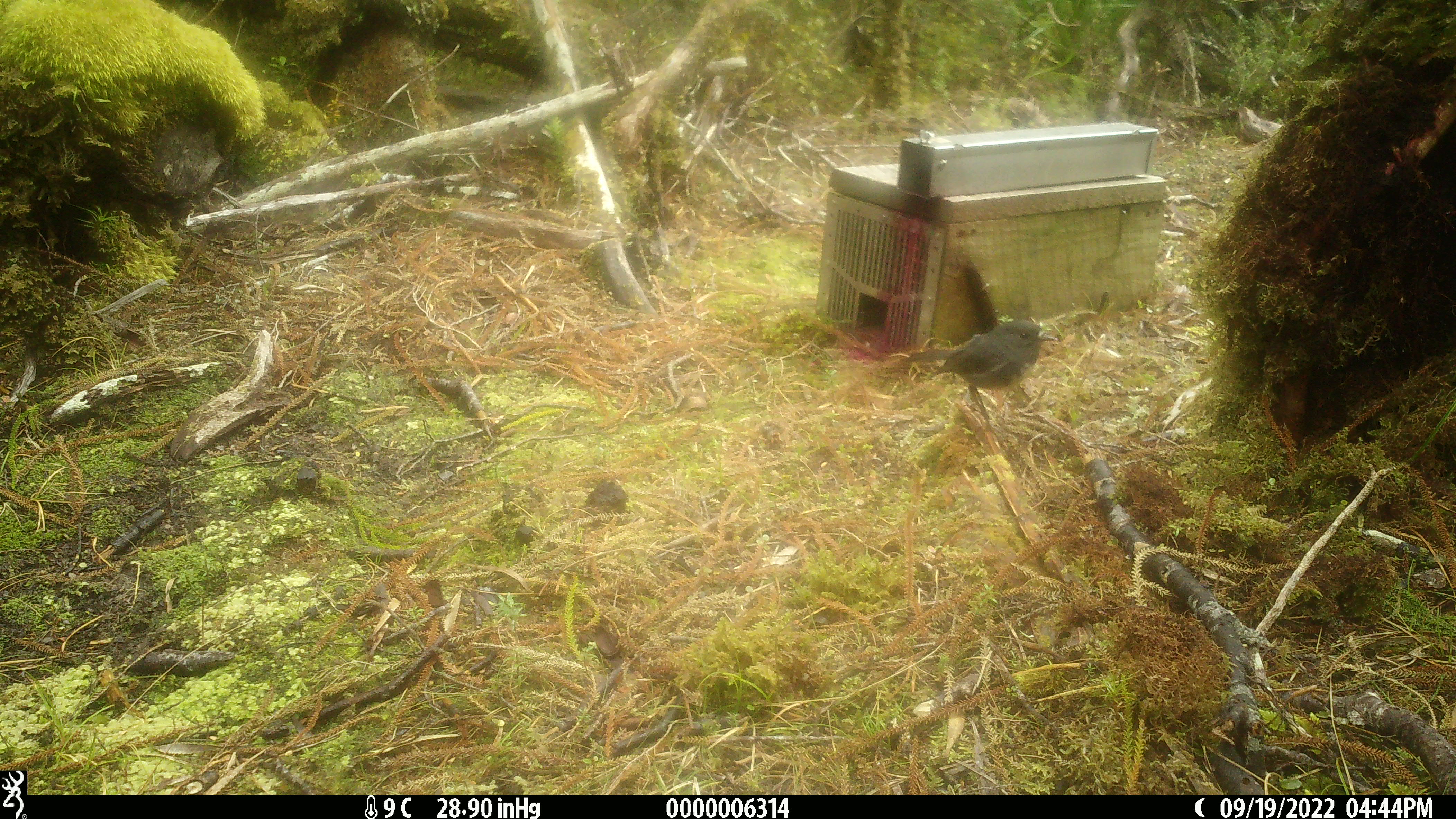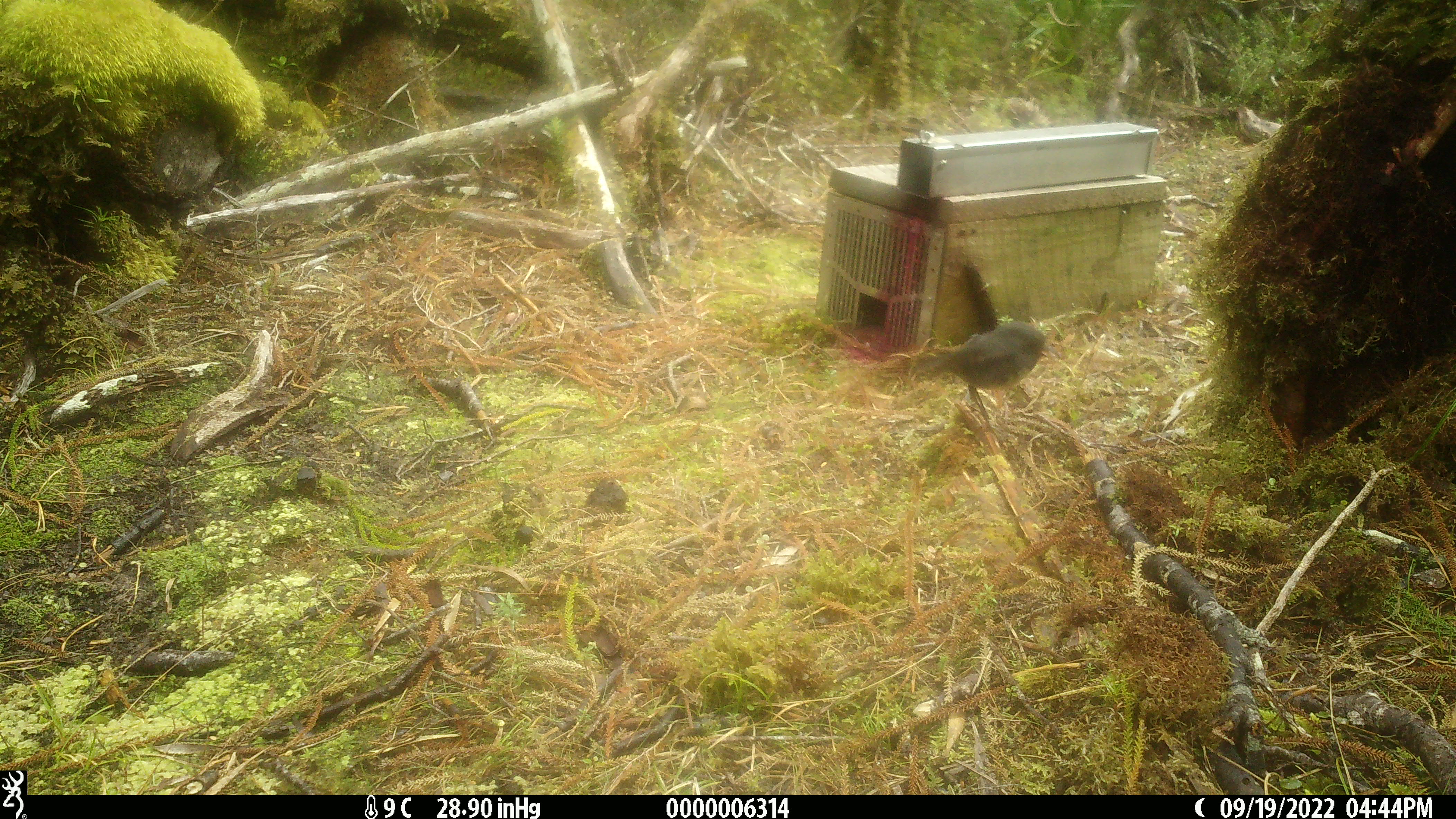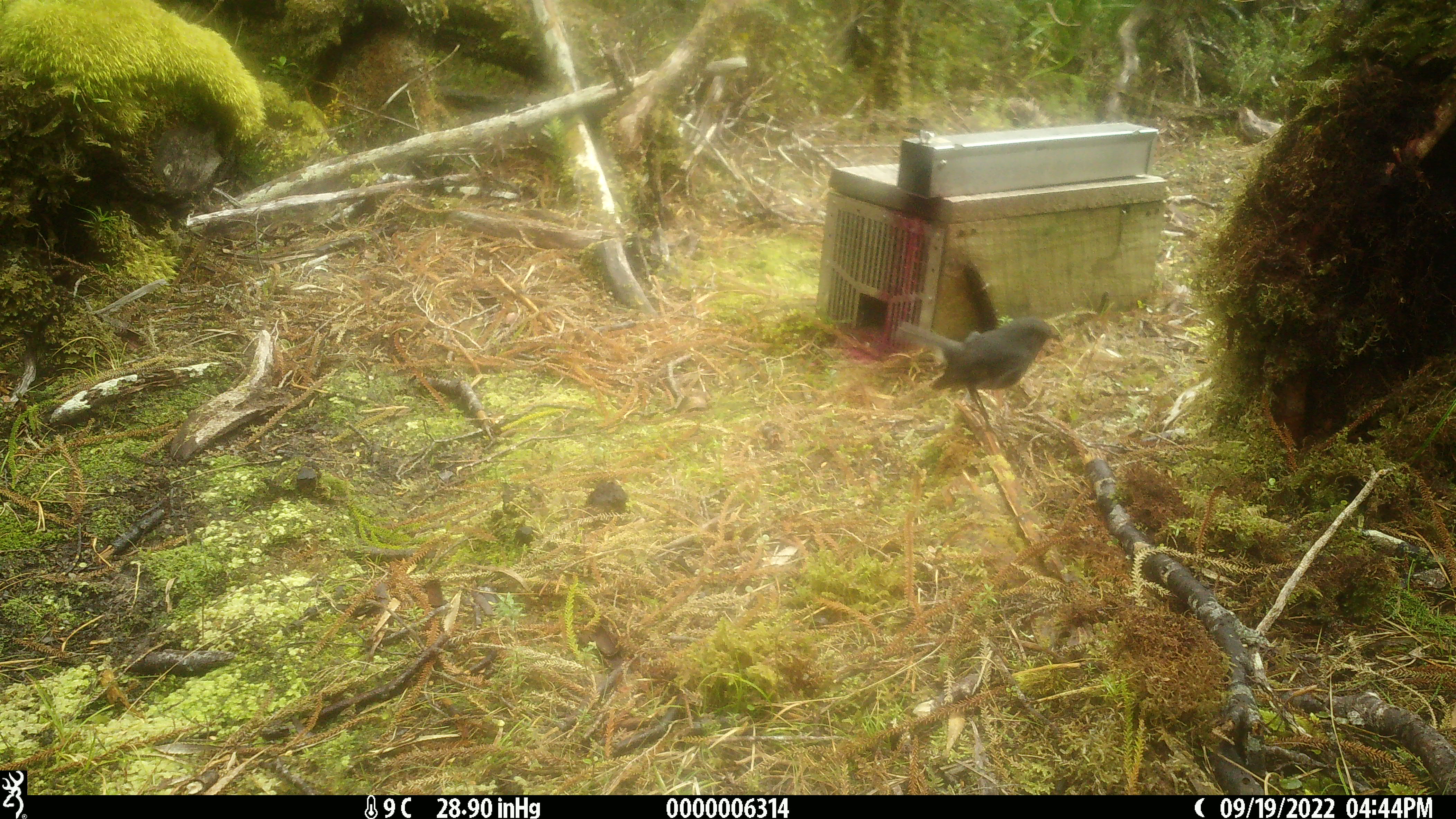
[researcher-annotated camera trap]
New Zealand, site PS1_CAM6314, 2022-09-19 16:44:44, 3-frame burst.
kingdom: Animalia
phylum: Chordata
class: Aves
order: Passeriformes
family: Petroicidae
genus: Petroica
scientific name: Petroica australis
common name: new zealand robin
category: robin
Robin (new zealand robin) (Petroica australis).